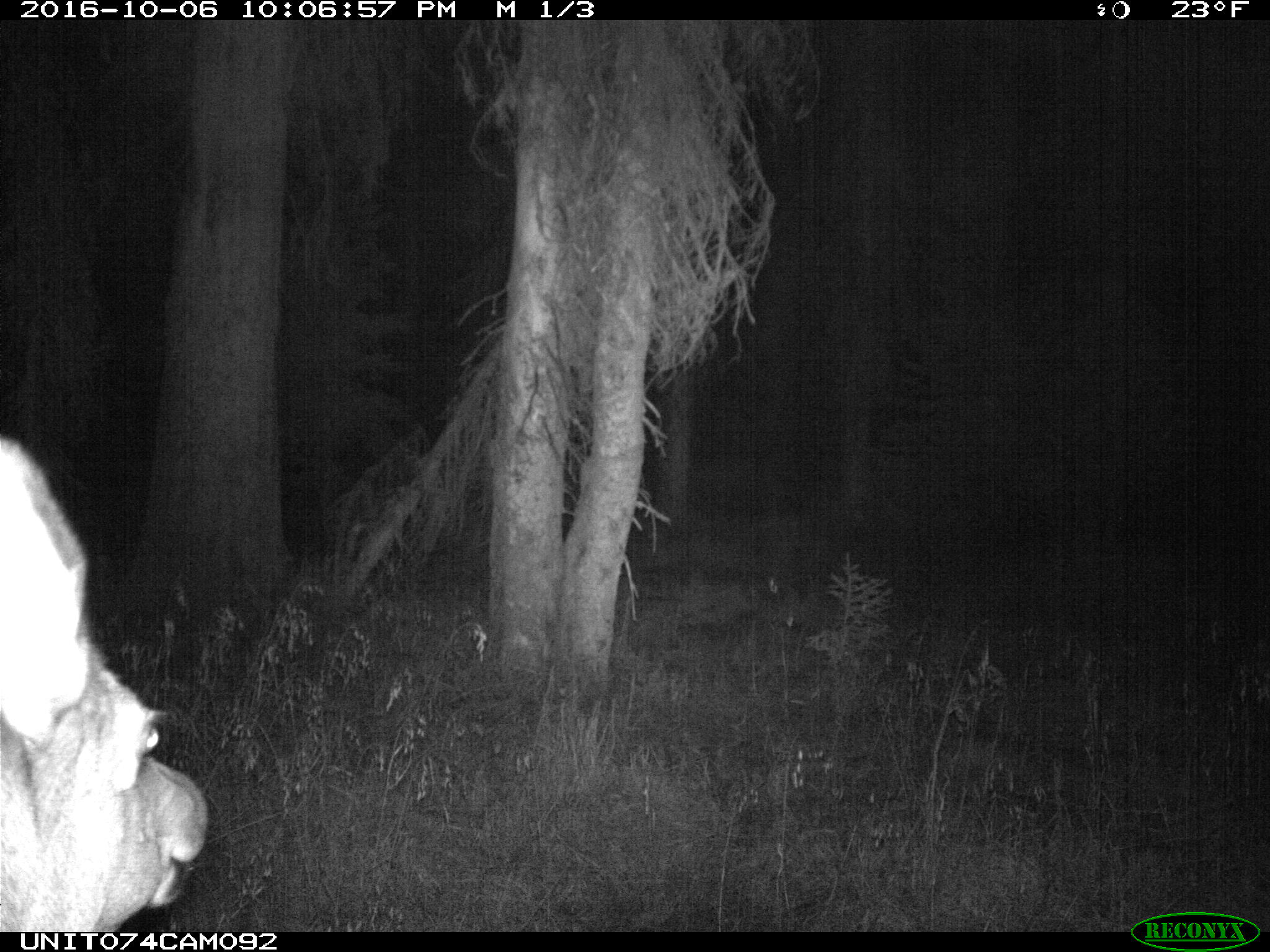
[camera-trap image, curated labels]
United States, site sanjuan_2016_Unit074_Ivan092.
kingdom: Animalia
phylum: Chordata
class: Mammalia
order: Artiodactyla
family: Cervidae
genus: Cervus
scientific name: Cervus elaphus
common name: red deer